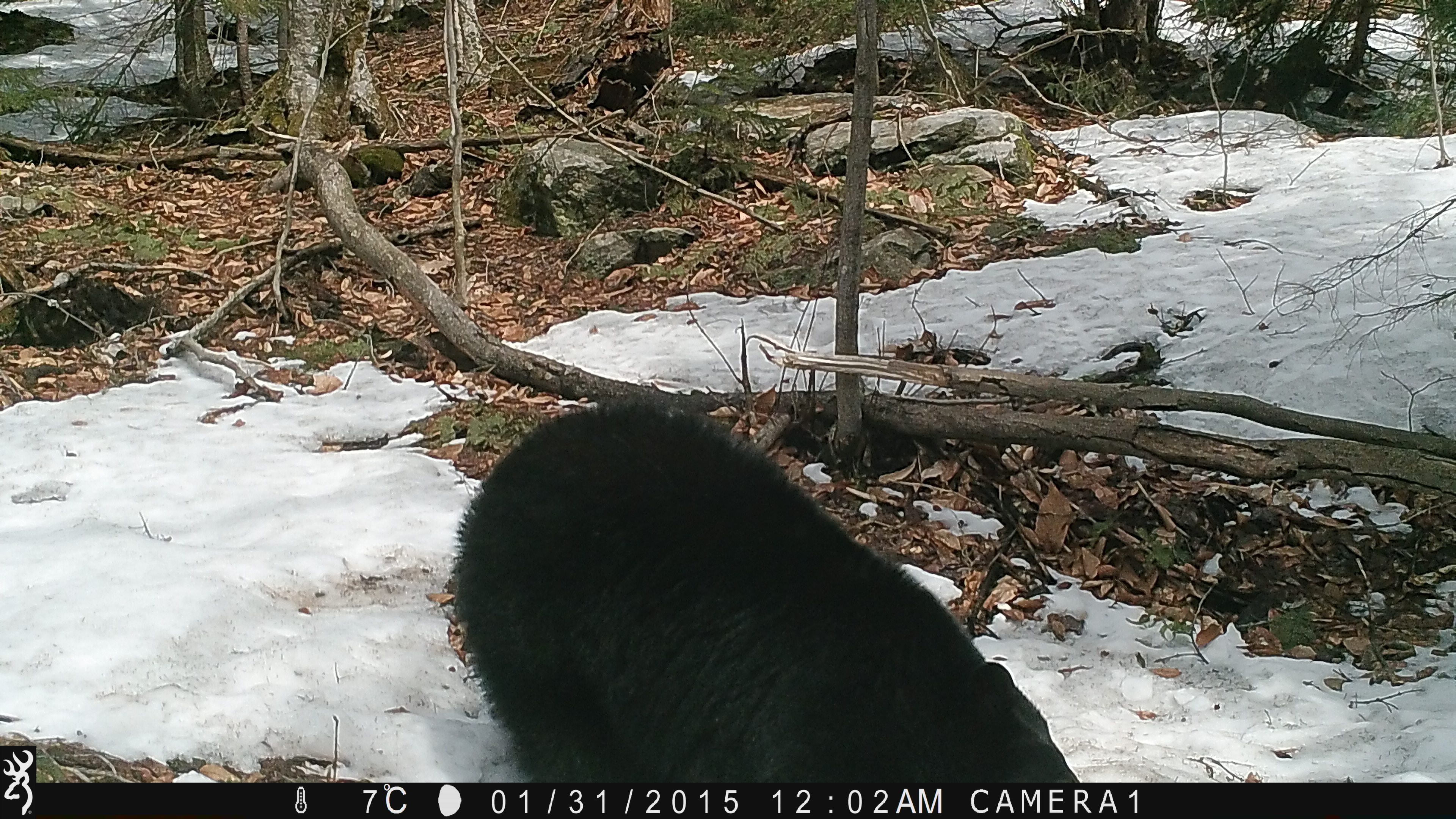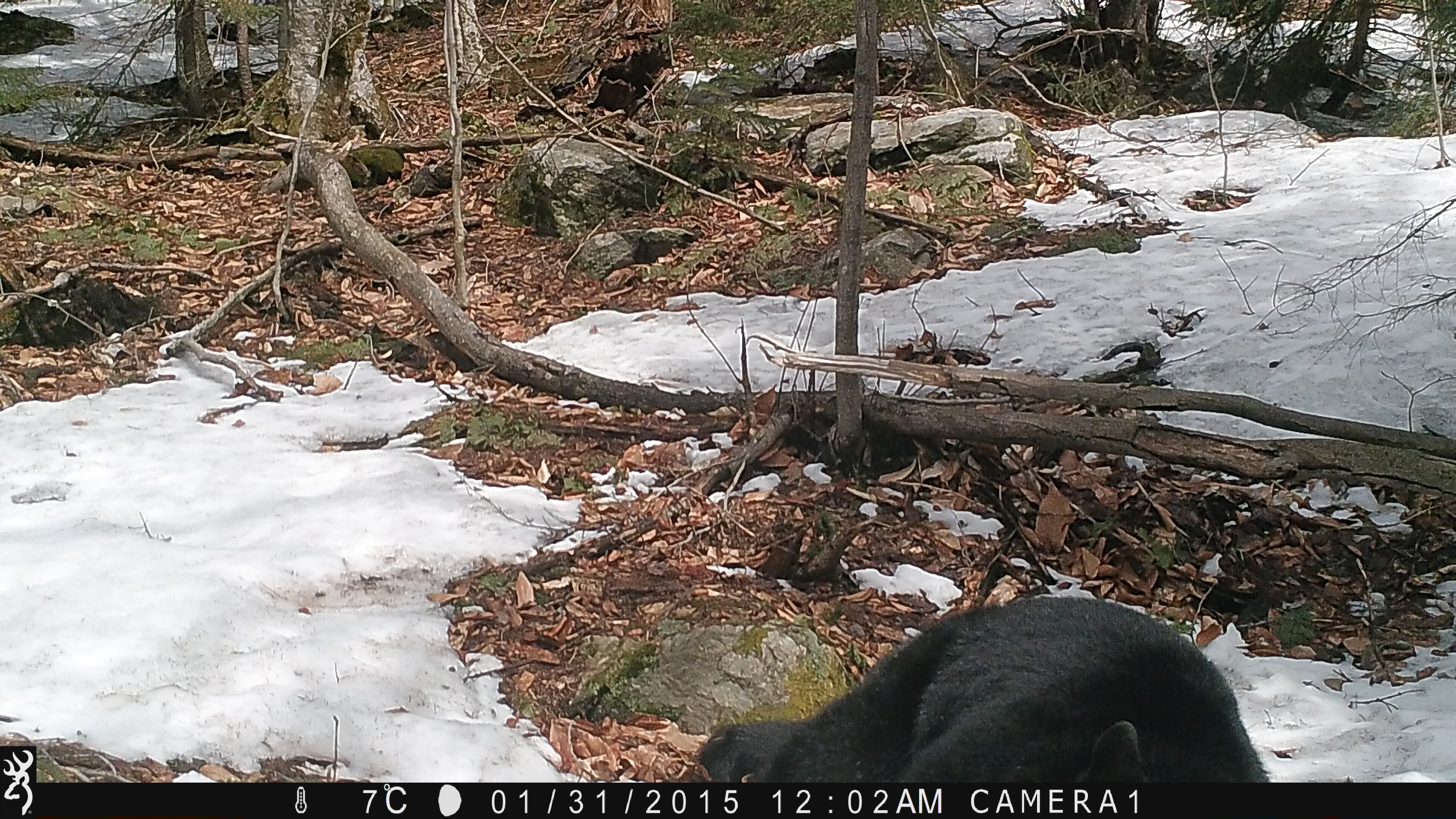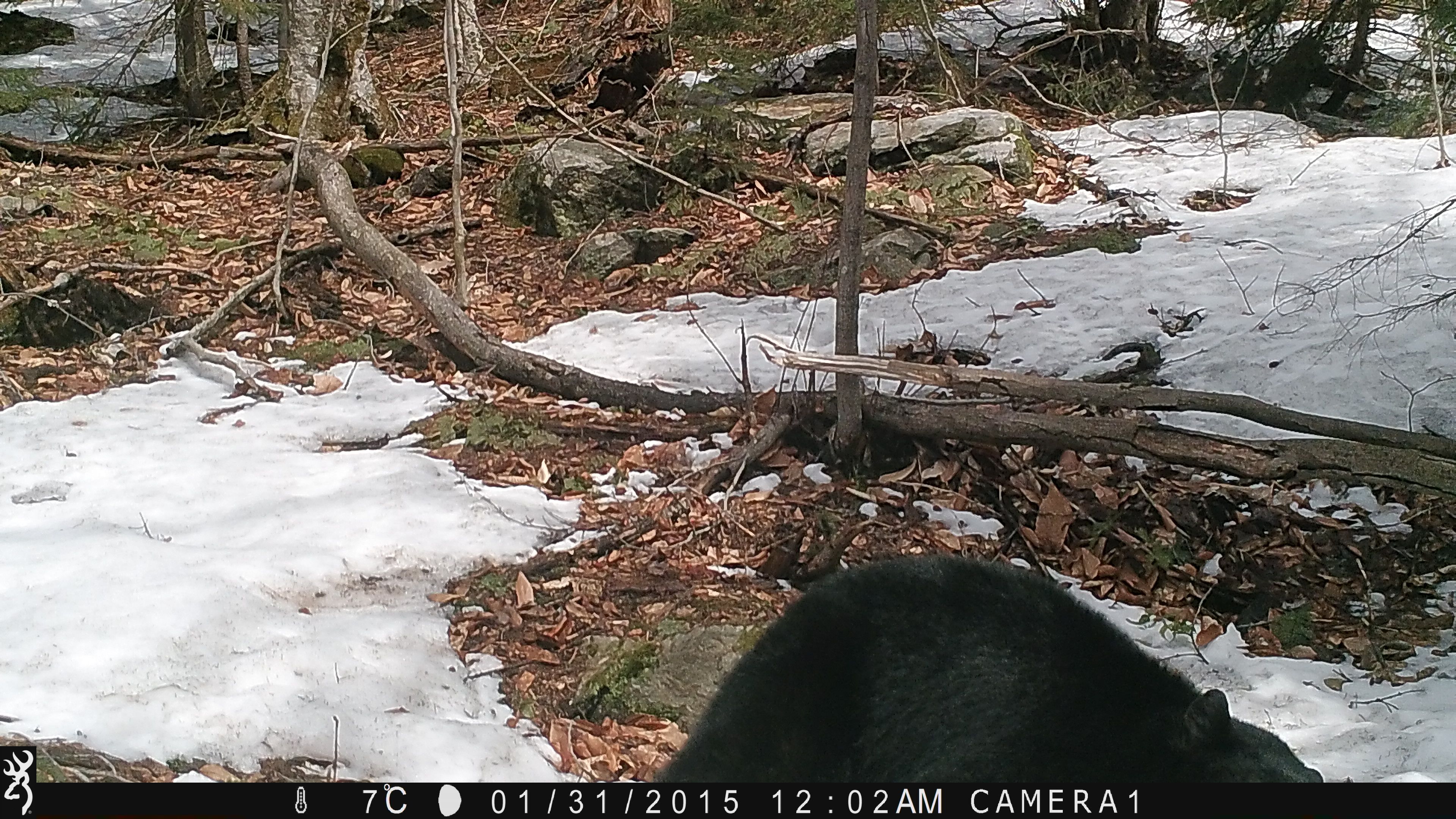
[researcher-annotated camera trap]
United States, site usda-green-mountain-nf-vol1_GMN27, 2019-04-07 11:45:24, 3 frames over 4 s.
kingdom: Animalia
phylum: Chordata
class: Mammalia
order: Carnivora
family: Ursidae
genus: Ursus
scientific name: Ursus americanus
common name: black bear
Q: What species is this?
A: Black bear (Ursus americanus).